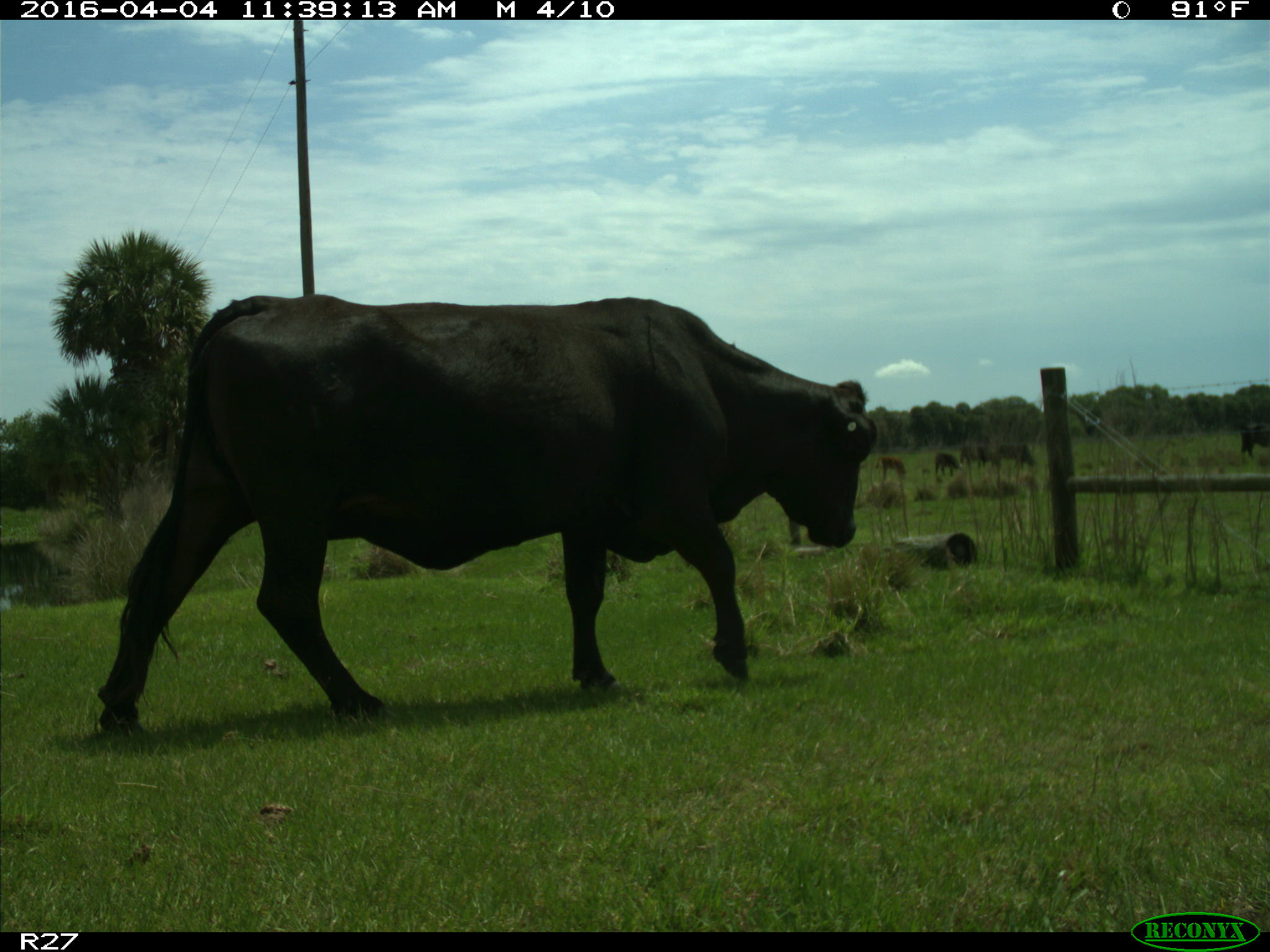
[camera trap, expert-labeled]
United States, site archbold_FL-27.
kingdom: Animalia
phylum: Chordata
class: Mammalia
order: Artiodactyla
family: Bovidae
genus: Bos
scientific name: Bos taurus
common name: domestic cow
Bos taurus (domestic cow).